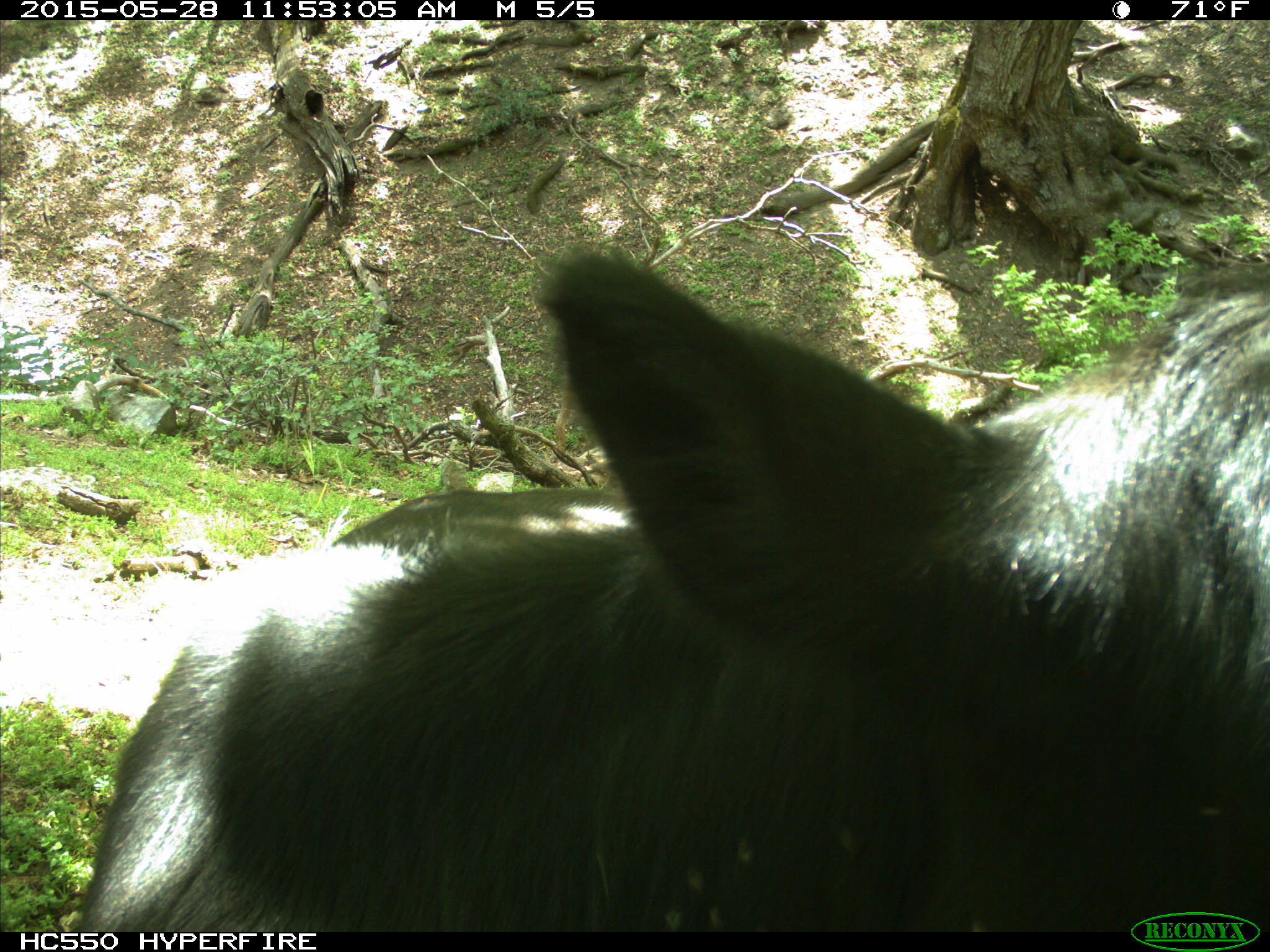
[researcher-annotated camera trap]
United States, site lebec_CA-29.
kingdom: Animalia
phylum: Chordata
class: Mammalia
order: Artiodactyla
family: Bovidae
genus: Bos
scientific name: Bos taurus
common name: domestic cow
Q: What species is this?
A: Bos taurus (domestic cow).